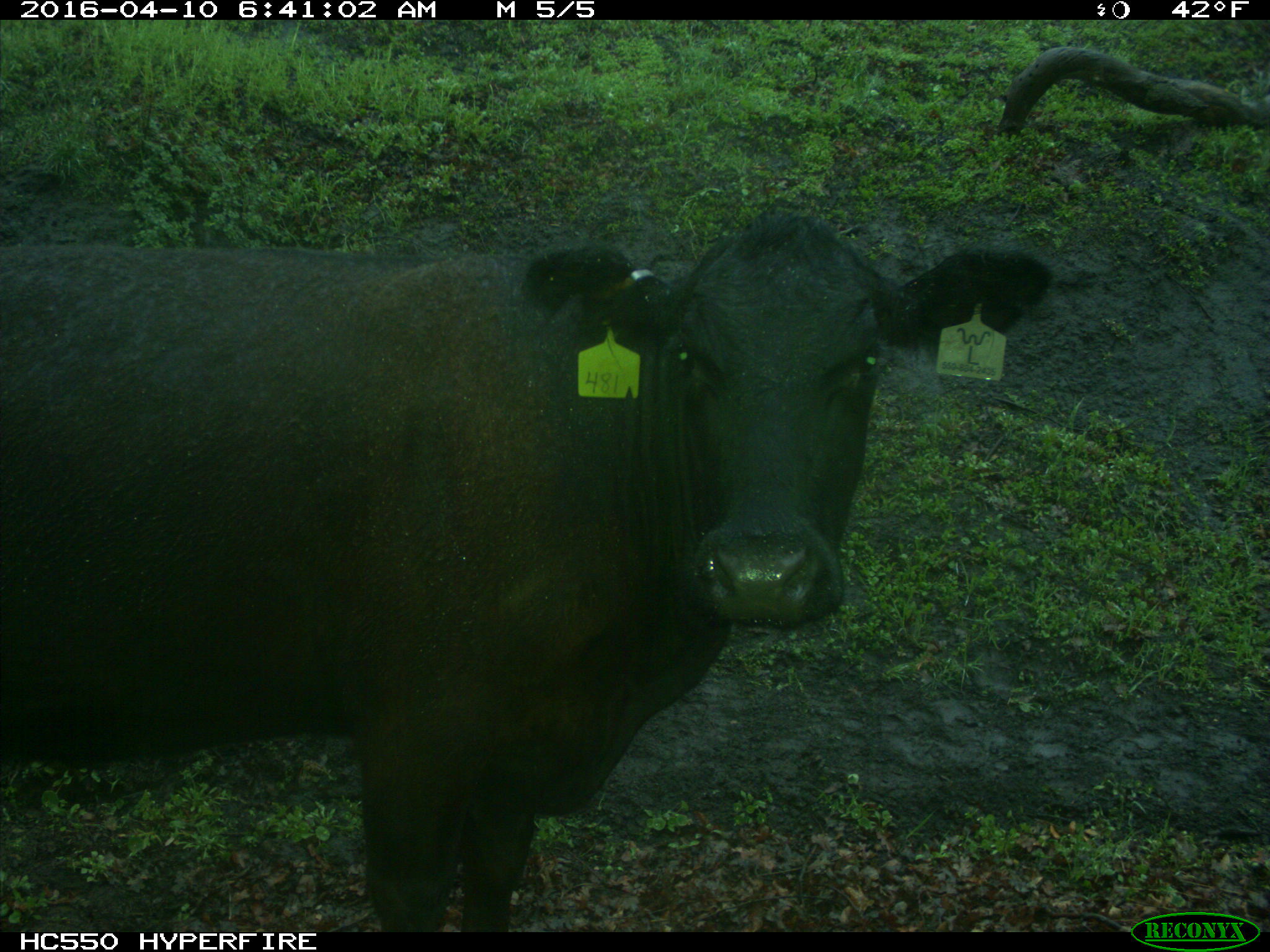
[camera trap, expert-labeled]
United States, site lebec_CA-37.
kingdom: Animalia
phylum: Chordata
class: Mammalia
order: Artiodactyla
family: Bovidae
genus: Bos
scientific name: Bos taurus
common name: domestic cow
Bos taurus (domestic cow).